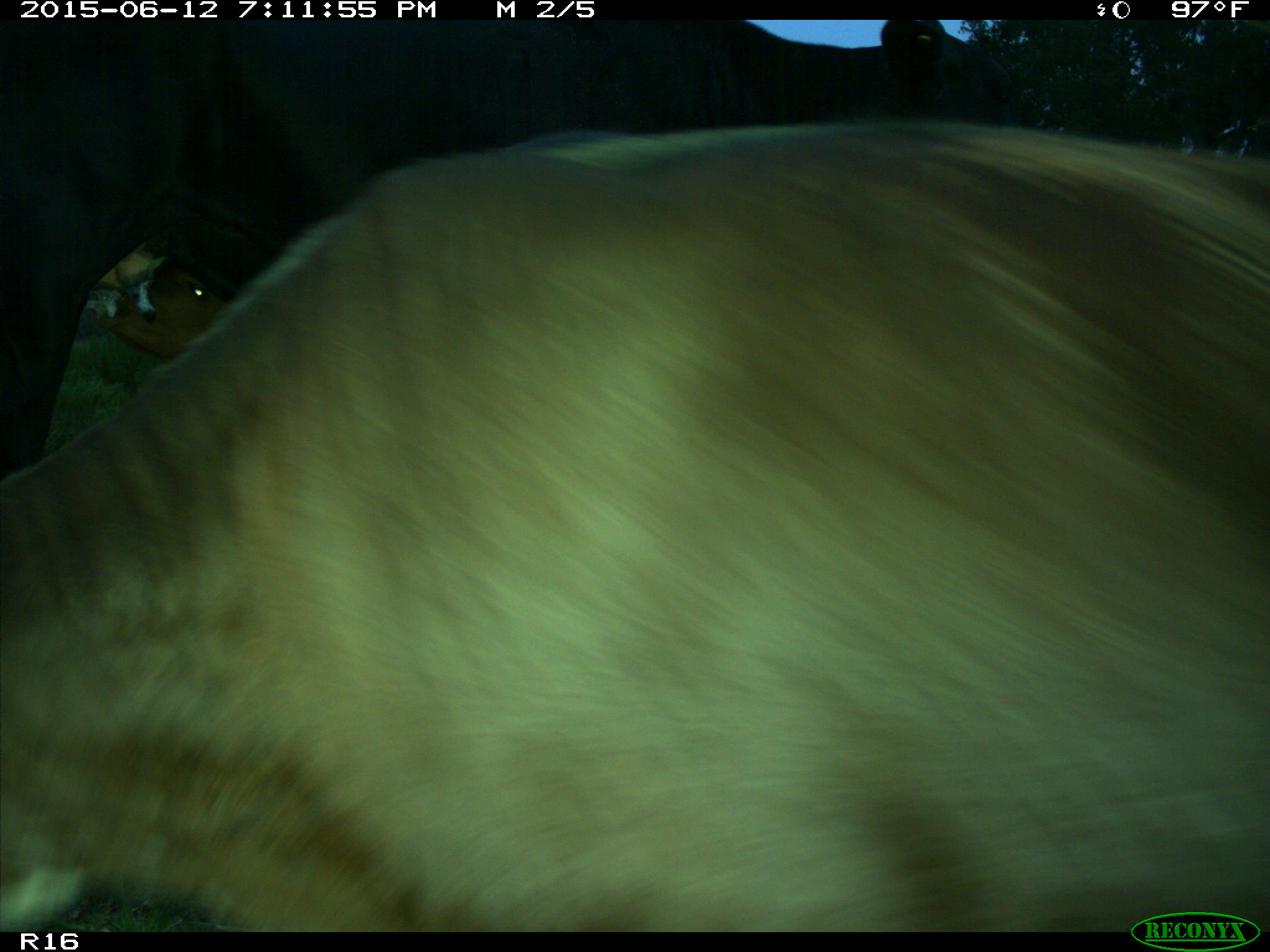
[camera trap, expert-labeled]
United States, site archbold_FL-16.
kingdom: Animalia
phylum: Chordata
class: Mammalia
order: Artiodactyla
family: Bovidae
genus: Bos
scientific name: Bos taurus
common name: domestic cow